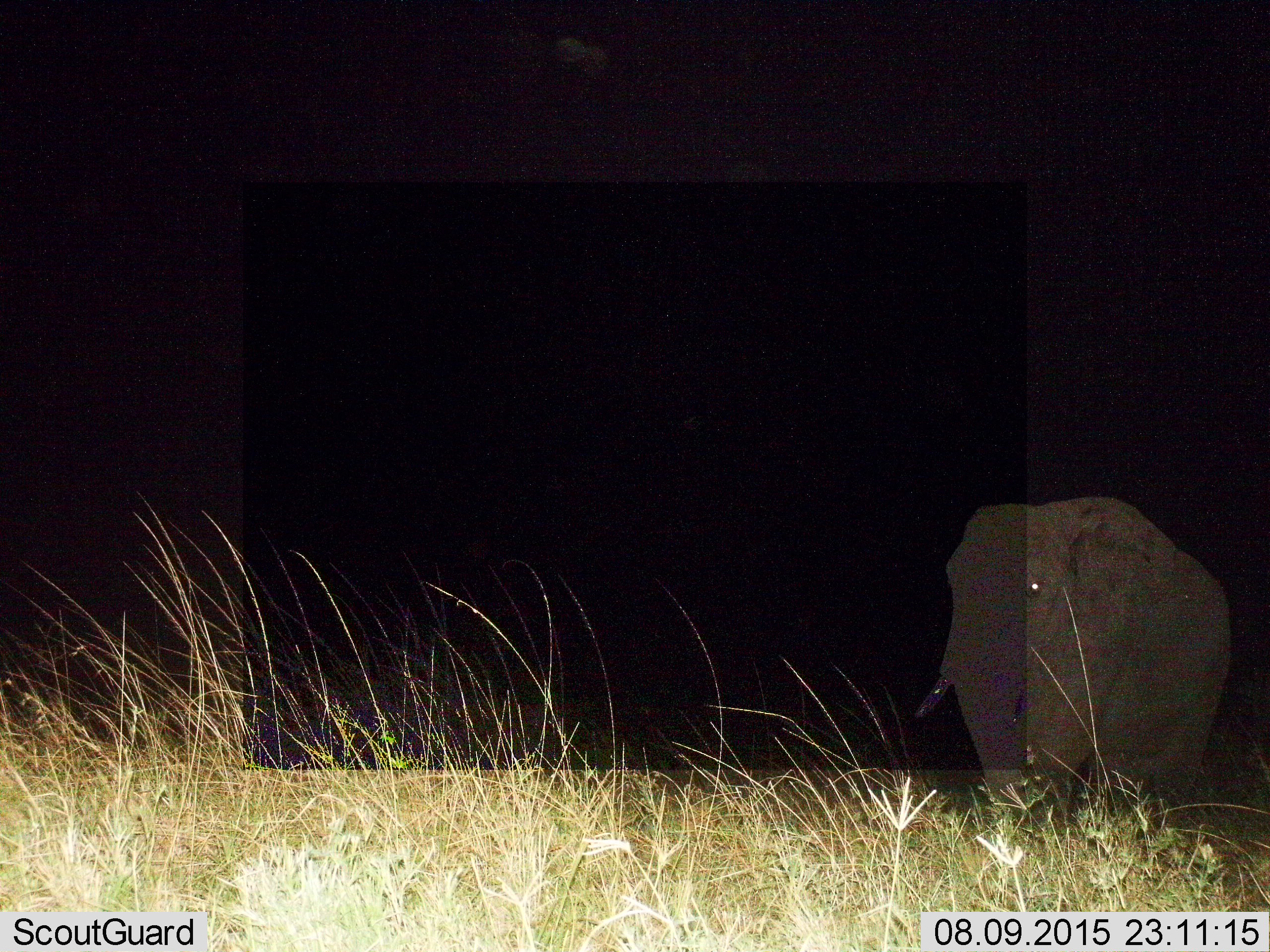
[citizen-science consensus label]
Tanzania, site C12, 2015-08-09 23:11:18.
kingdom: Animalia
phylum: Chordata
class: Mammalia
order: Proboscidea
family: Elephantidae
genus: Loxodonta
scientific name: Loxodonta africana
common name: african bush elephant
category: elephant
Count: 1.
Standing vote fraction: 65%.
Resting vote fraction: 0%.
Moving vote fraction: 41%.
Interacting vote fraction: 0%.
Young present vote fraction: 0%.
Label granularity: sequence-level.